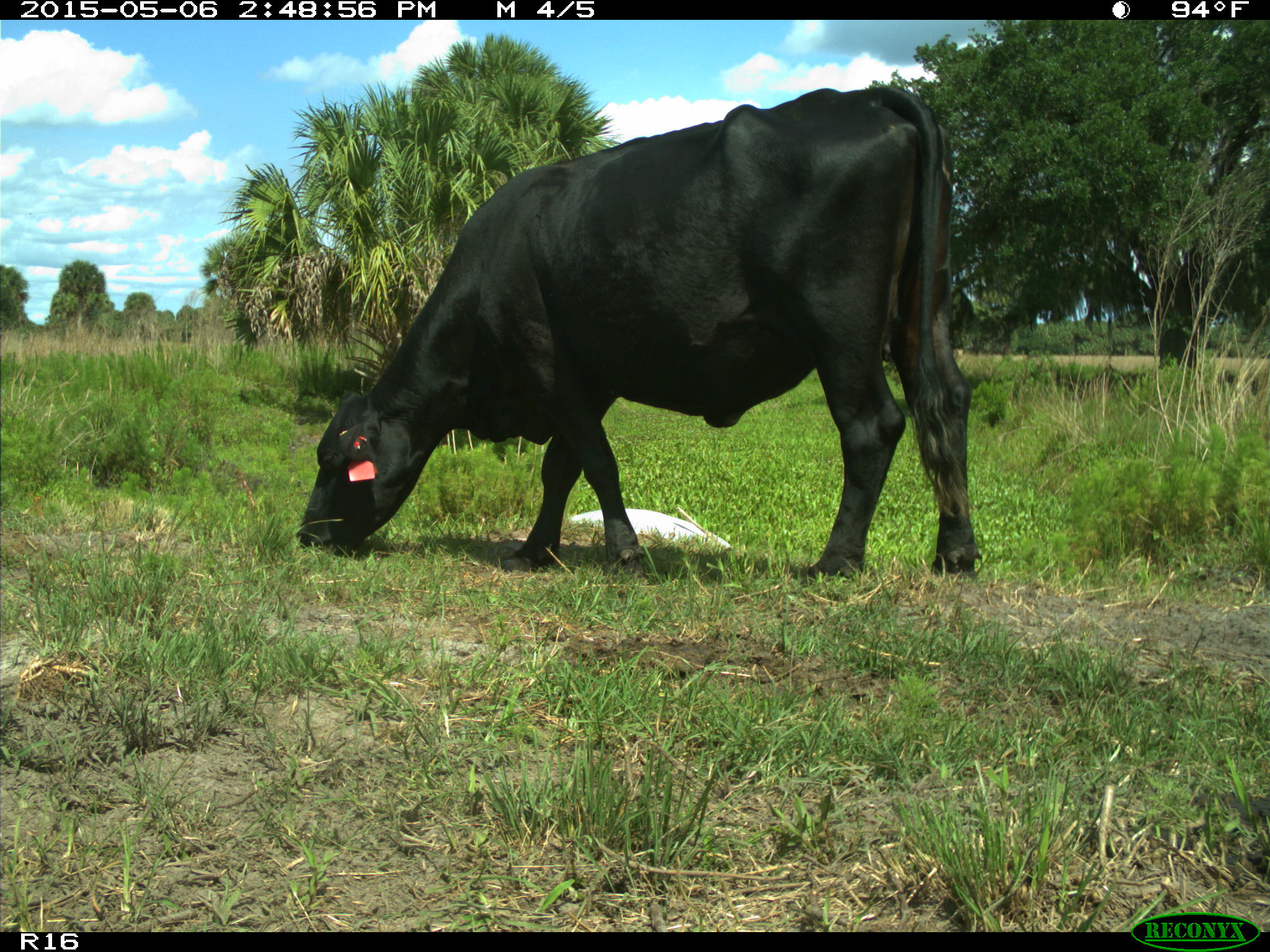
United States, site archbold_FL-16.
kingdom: Animalia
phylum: Chordata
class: Mammalia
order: Artiodactyla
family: Bovidae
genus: Bos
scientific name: Bos taurus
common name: domestic cow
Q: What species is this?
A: Bos taurus (domestic cow).